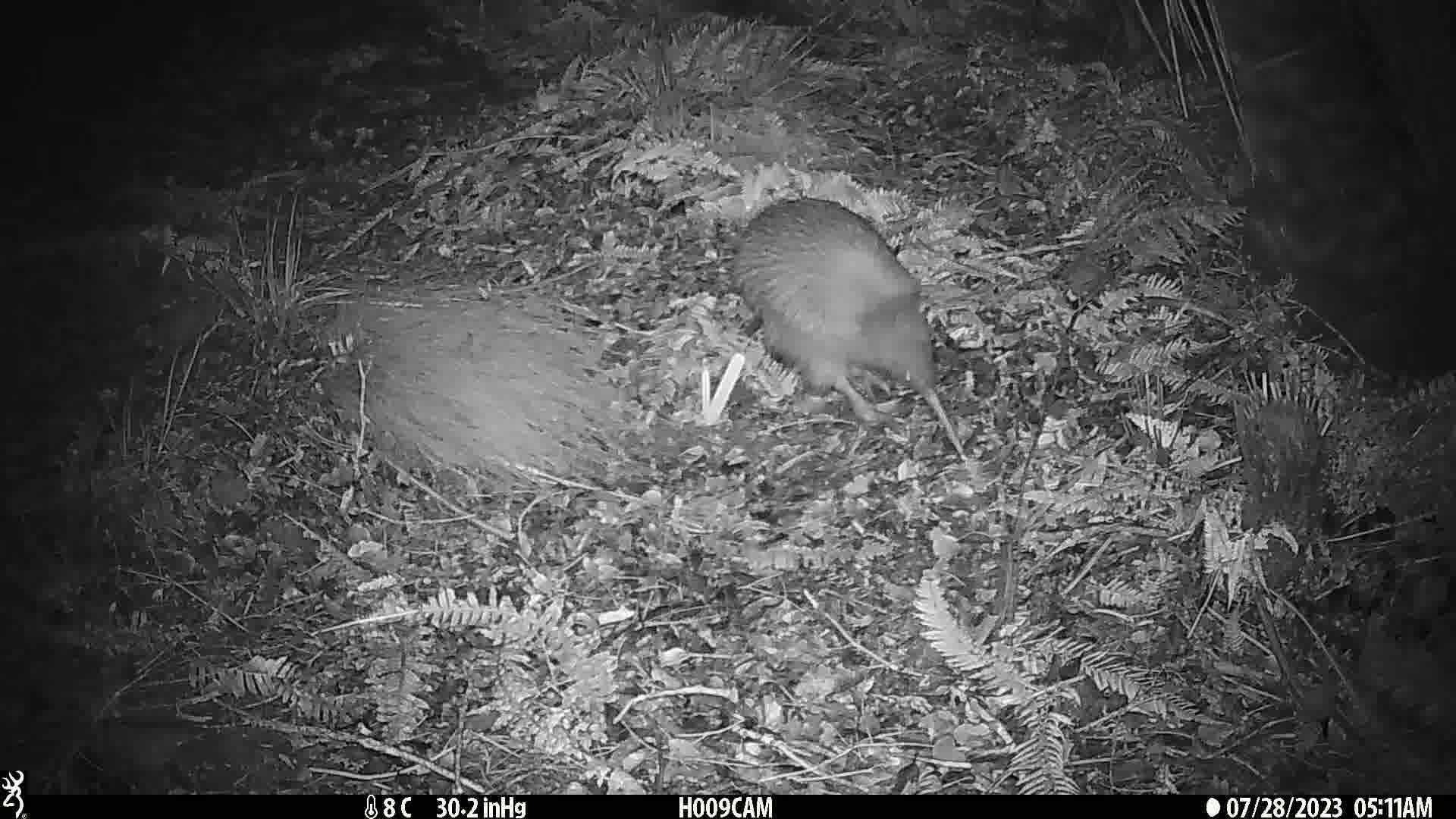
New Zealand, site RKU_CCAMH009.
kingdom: Animalia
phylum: Chordata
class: Aves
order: Apterygiformes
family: Apterygidae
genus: Apteryx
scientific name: Apteryx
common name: kiwi